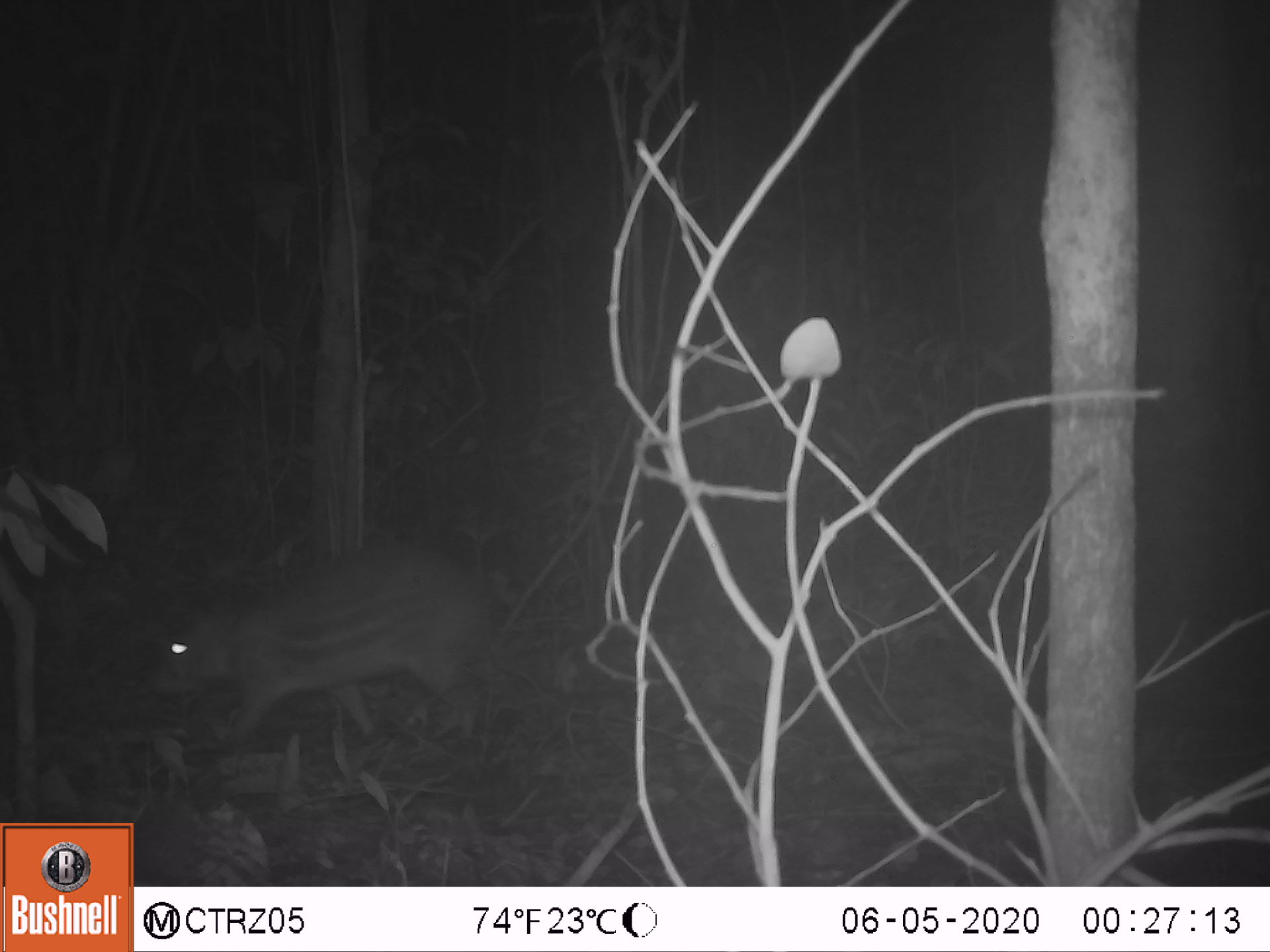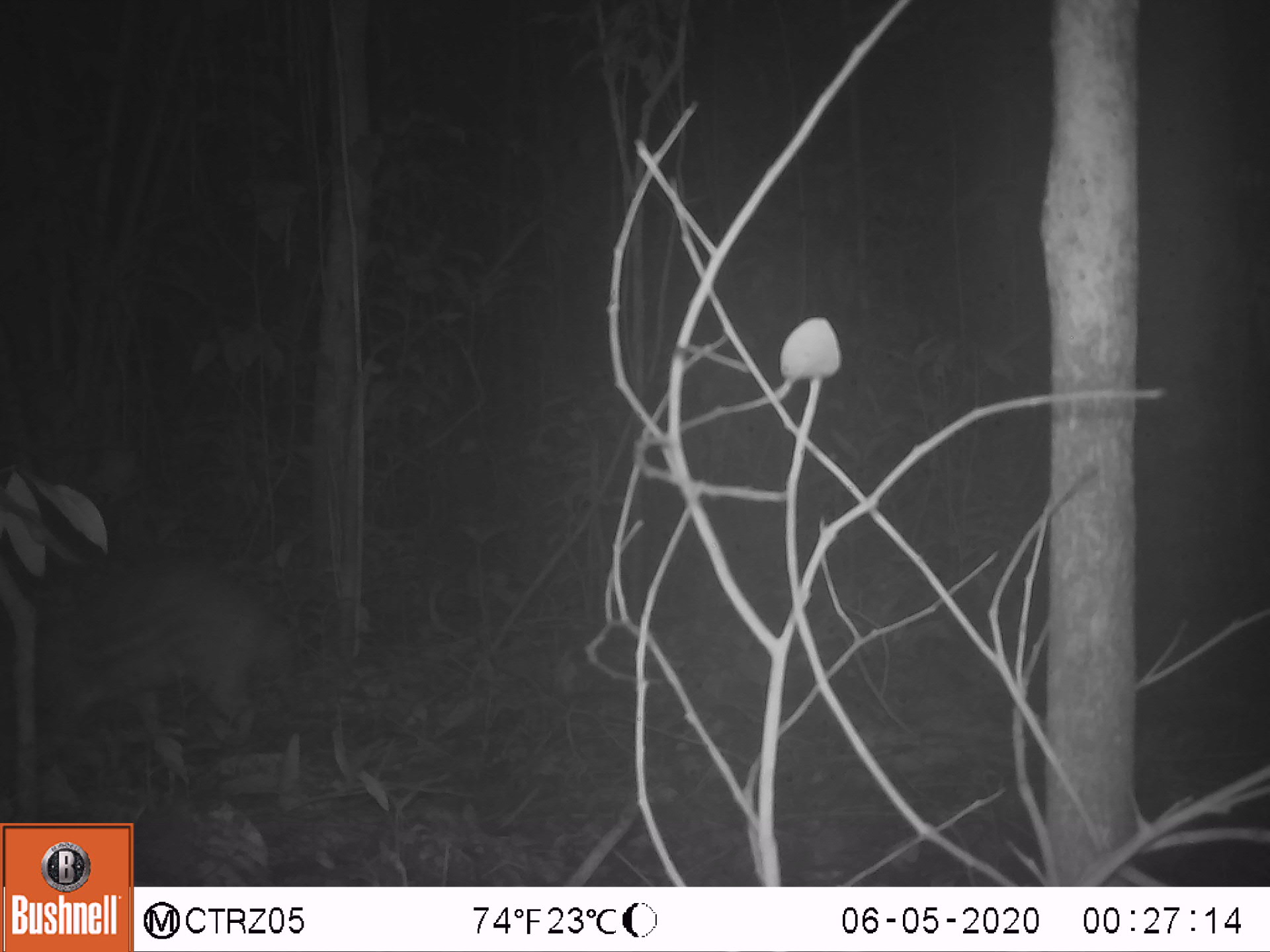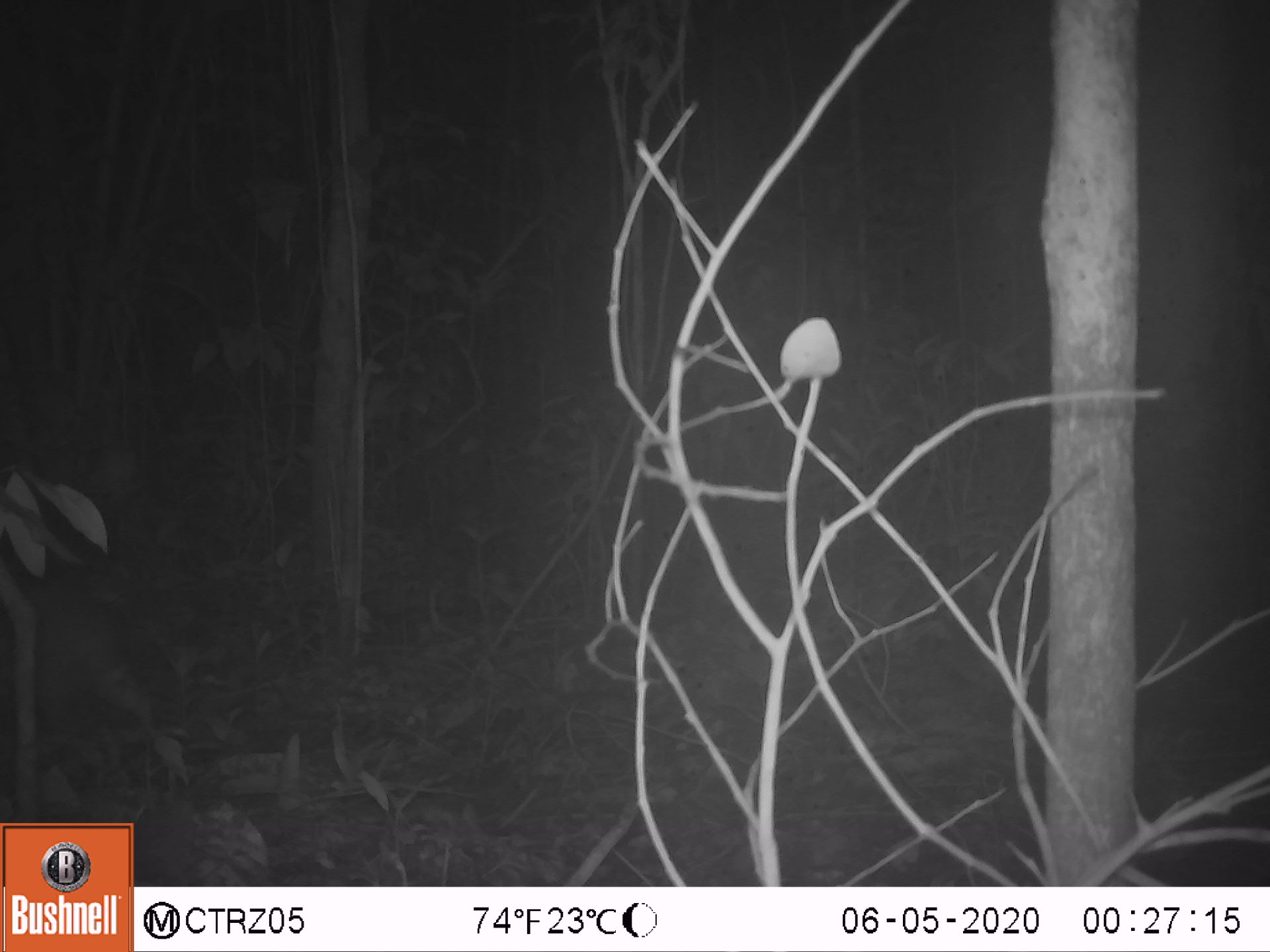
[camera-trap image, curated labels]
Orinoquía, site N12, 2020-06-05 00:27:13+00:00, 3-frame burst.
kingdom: Animalia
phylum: Chordata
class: Mammalia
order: Rodentia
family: Cuniculidae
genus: Cuniculus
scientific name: Cuniculus paca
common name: spotted paca